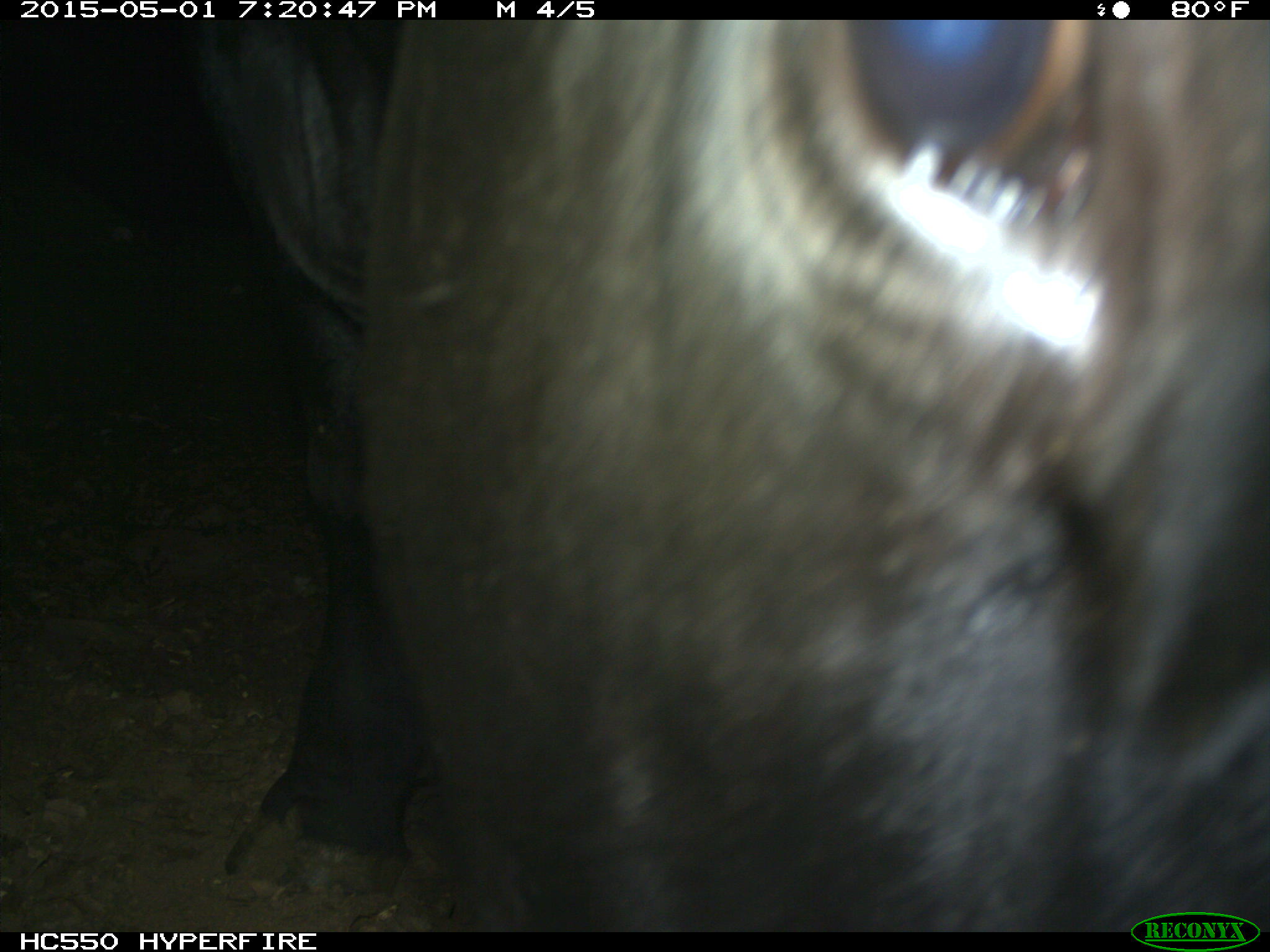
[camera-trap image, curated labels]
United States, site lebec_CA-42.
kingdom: Animalia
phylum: Chordata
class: Mammalia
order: Artiodactyla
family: Bovidae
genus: Bos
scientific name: Bos taurus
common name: domestic cow